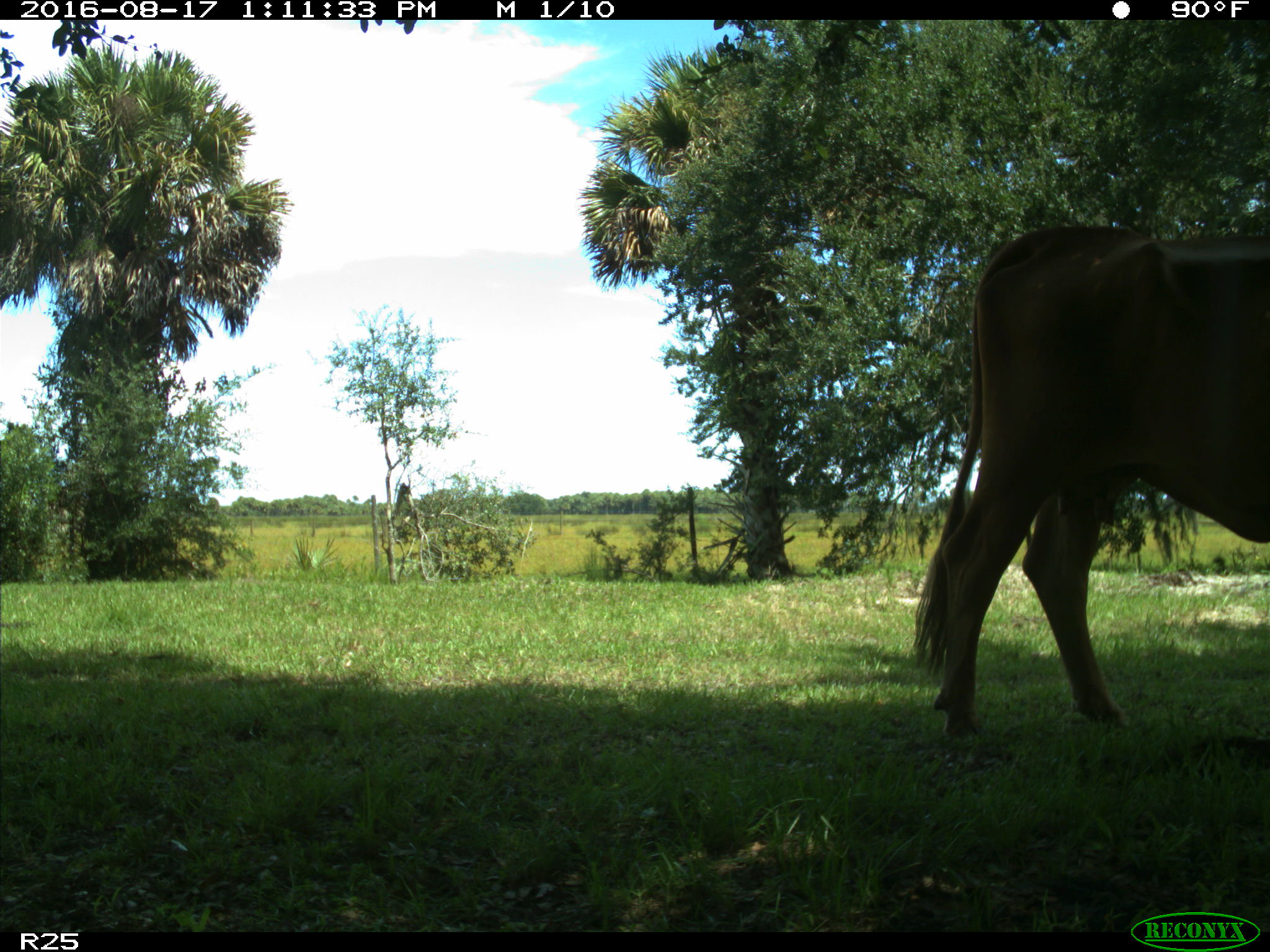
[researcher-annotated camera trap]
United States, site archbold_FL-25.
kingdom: Animalia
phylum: Chordata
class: Mammalia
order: Artiodactyla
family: Bovidae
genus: Bos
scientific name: Bos taurus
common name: domestic cow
Bos taurus (domestic cow).